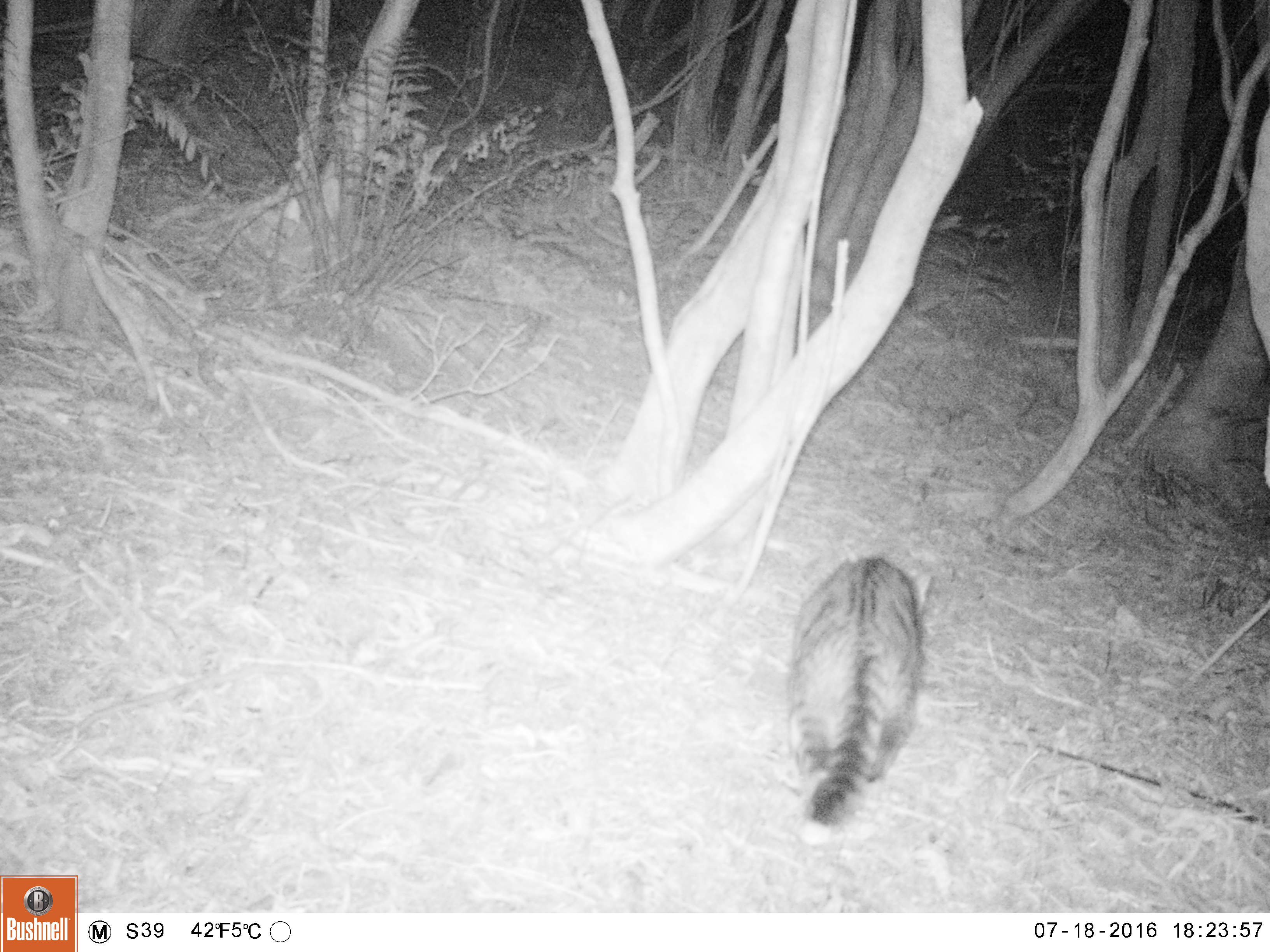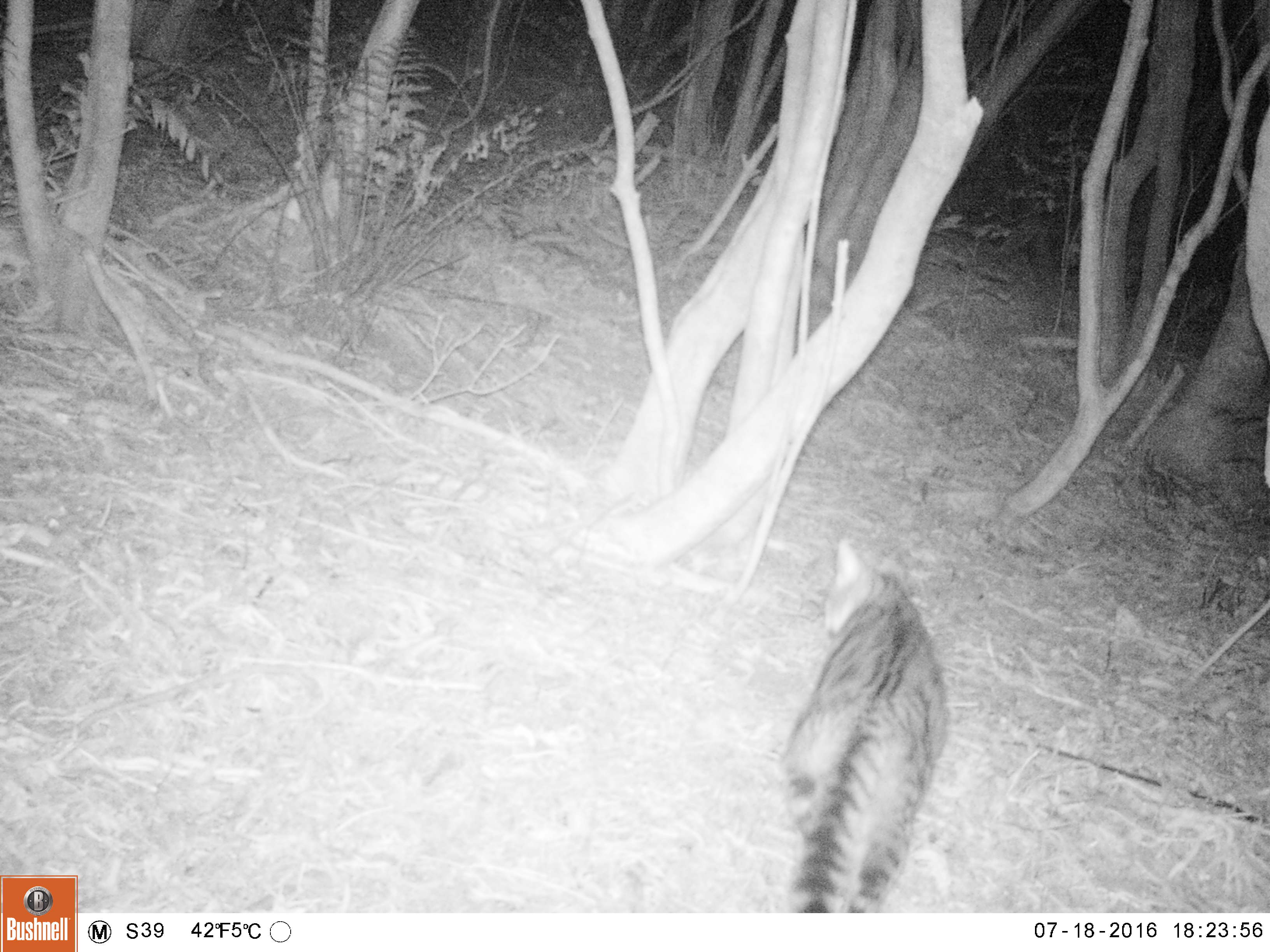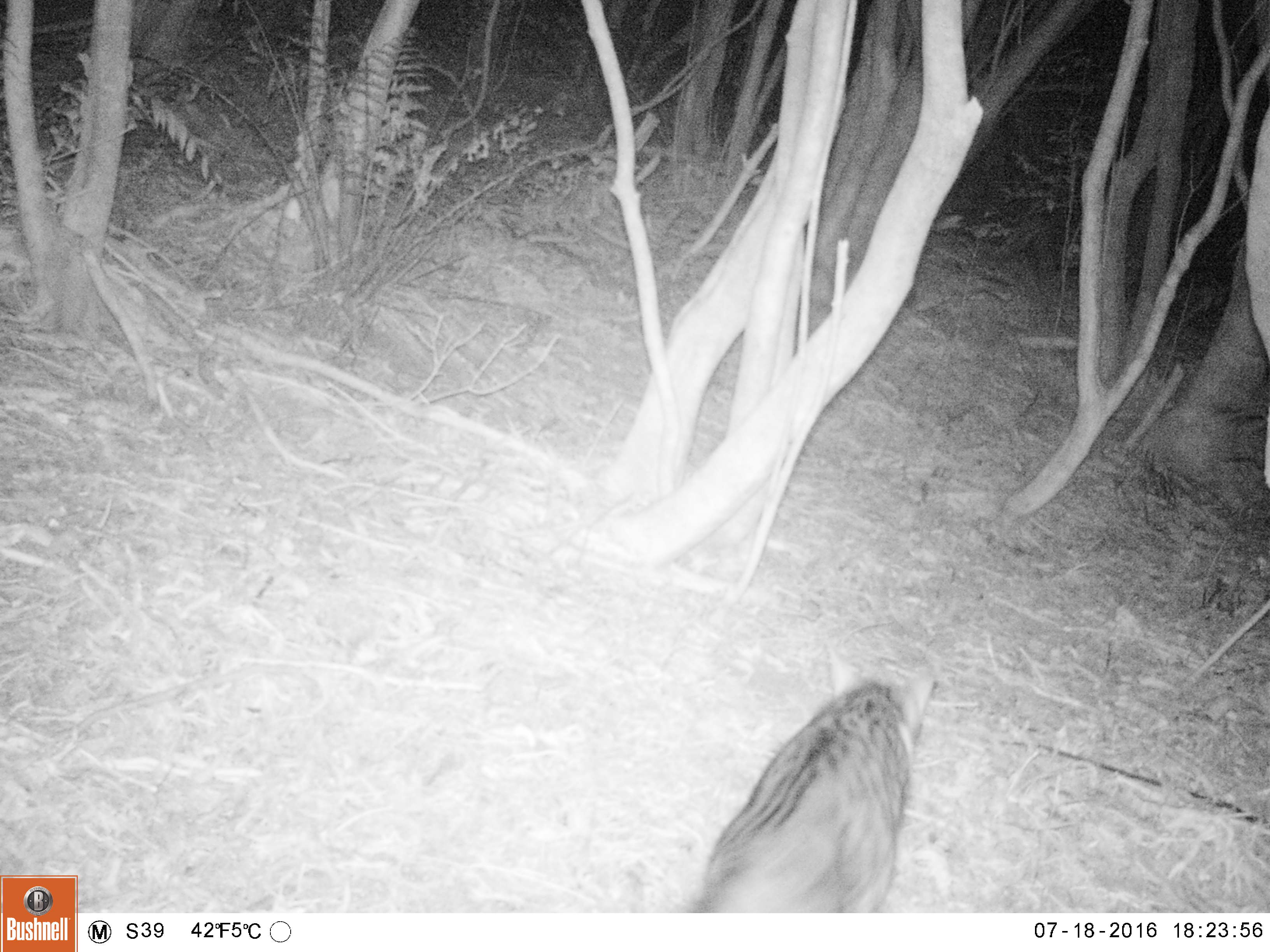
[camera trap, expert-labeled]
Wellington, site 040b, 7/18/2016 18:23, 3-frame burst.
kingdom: Animalia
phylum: Chordata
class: Mammalia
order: Carnivora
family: Felidae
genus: Felis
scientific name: Felis catus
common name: cat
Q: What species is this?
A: Cat (Felis catus).